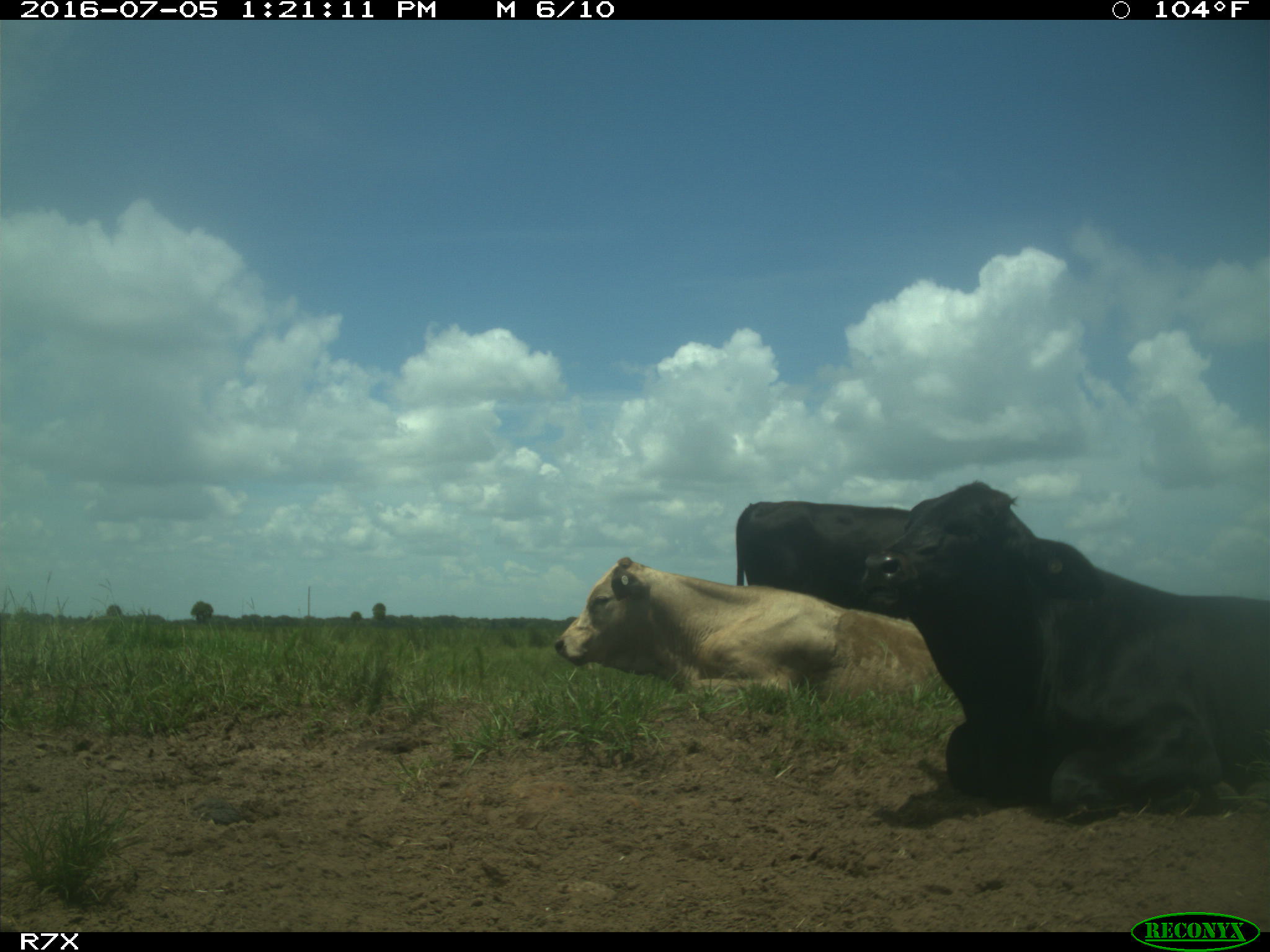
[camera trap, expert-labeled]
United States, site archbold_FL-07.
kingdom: Animalia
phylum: Chordata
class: Mammalia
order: Artiodactyla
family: Bovidae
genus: Bos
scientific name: Bos taurus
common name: domestic cow